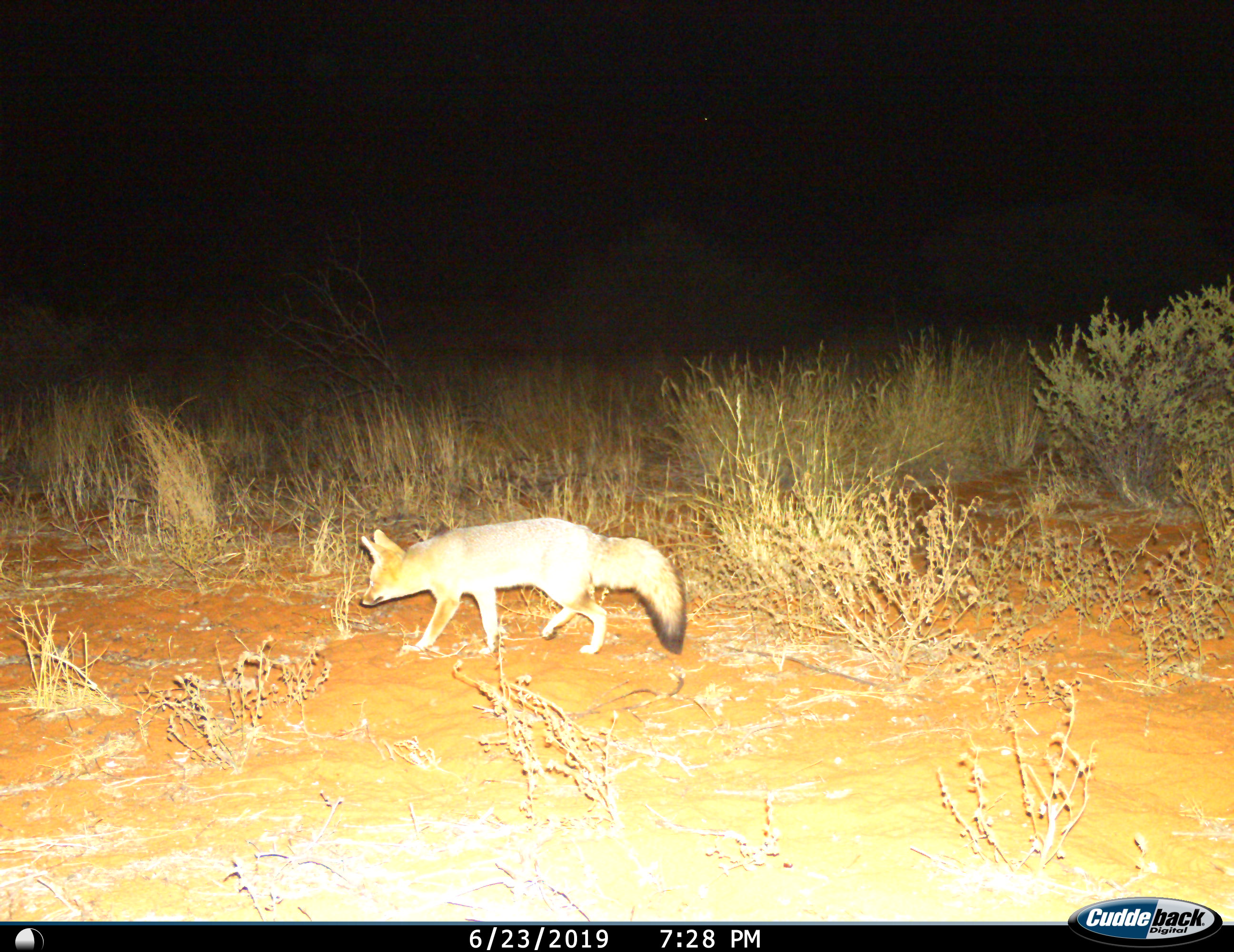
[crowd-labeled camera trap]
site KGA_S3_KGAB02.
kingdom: Animalia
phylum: Chordata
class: Mammalia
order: Carnivora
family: Canidae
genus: Vulpes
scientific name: Vulpes chama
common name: cape fox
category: foxcape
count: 1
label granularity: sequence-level